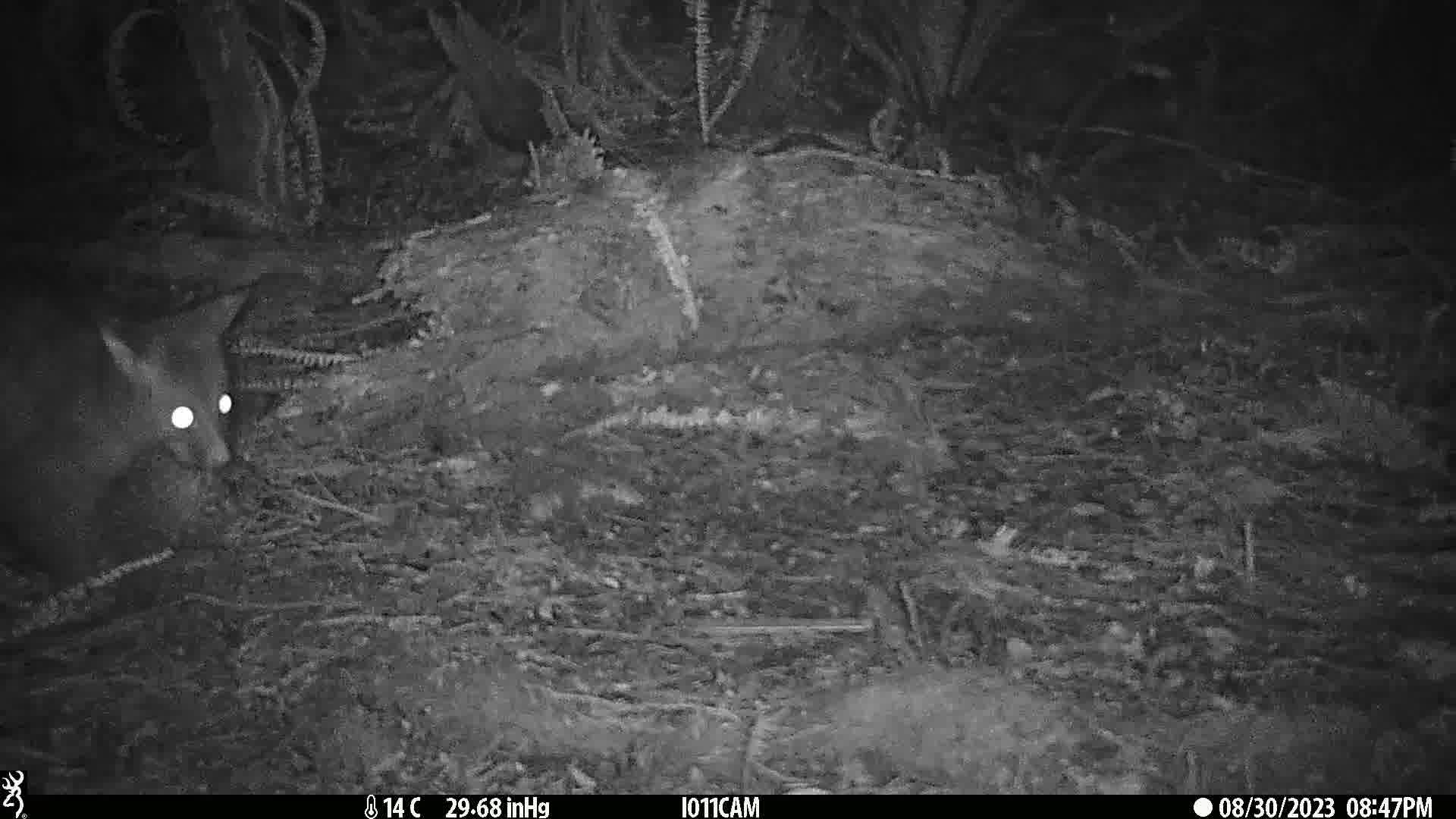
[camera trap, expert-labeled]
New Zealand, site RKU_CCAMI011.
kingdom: Animalia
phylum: Chordata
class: Mammalia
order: Diprotodontia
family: Phalangeridae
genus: Trichosurus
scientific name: Trichosurus vulpecula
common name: common brushtail possum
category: possum